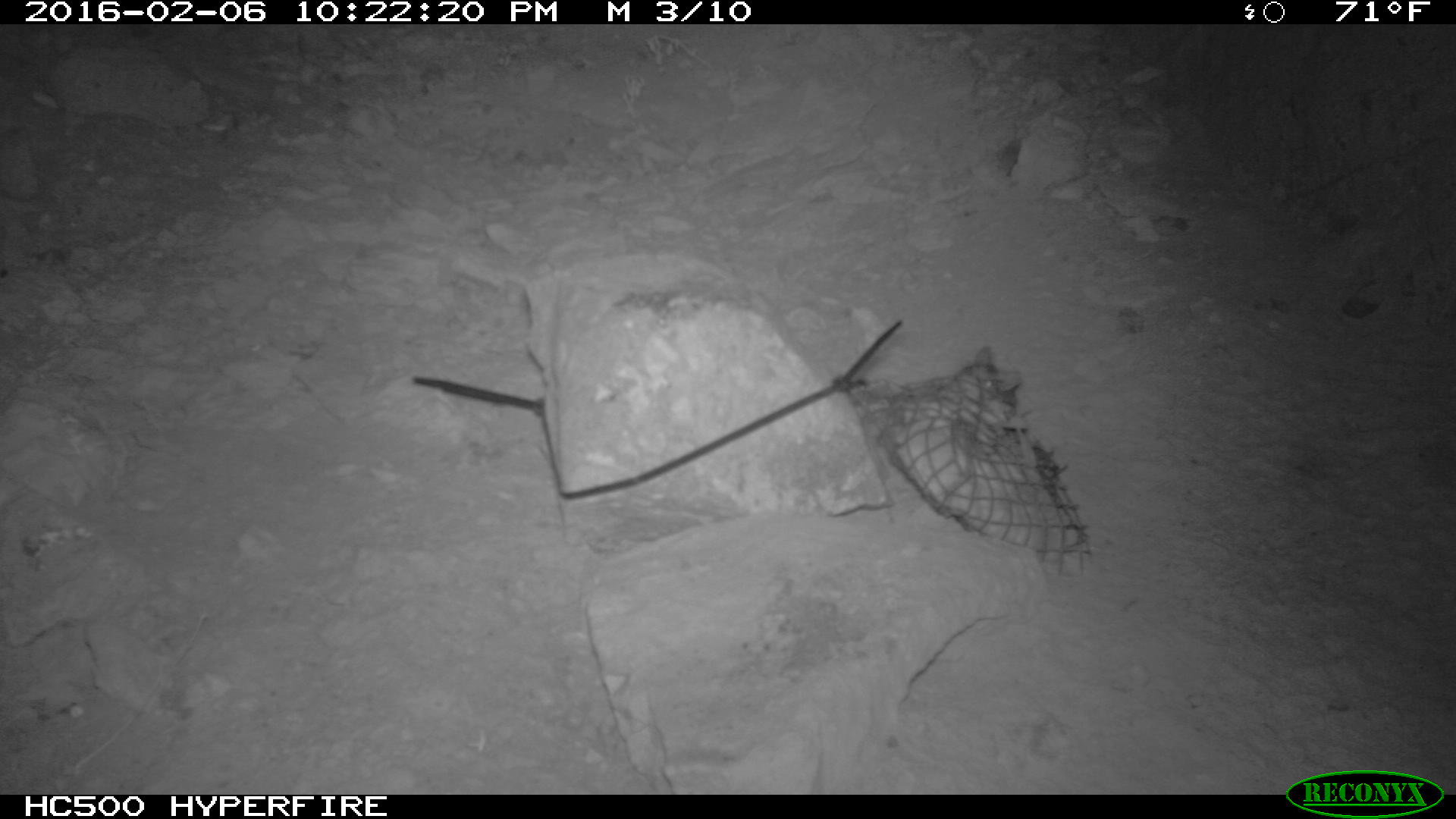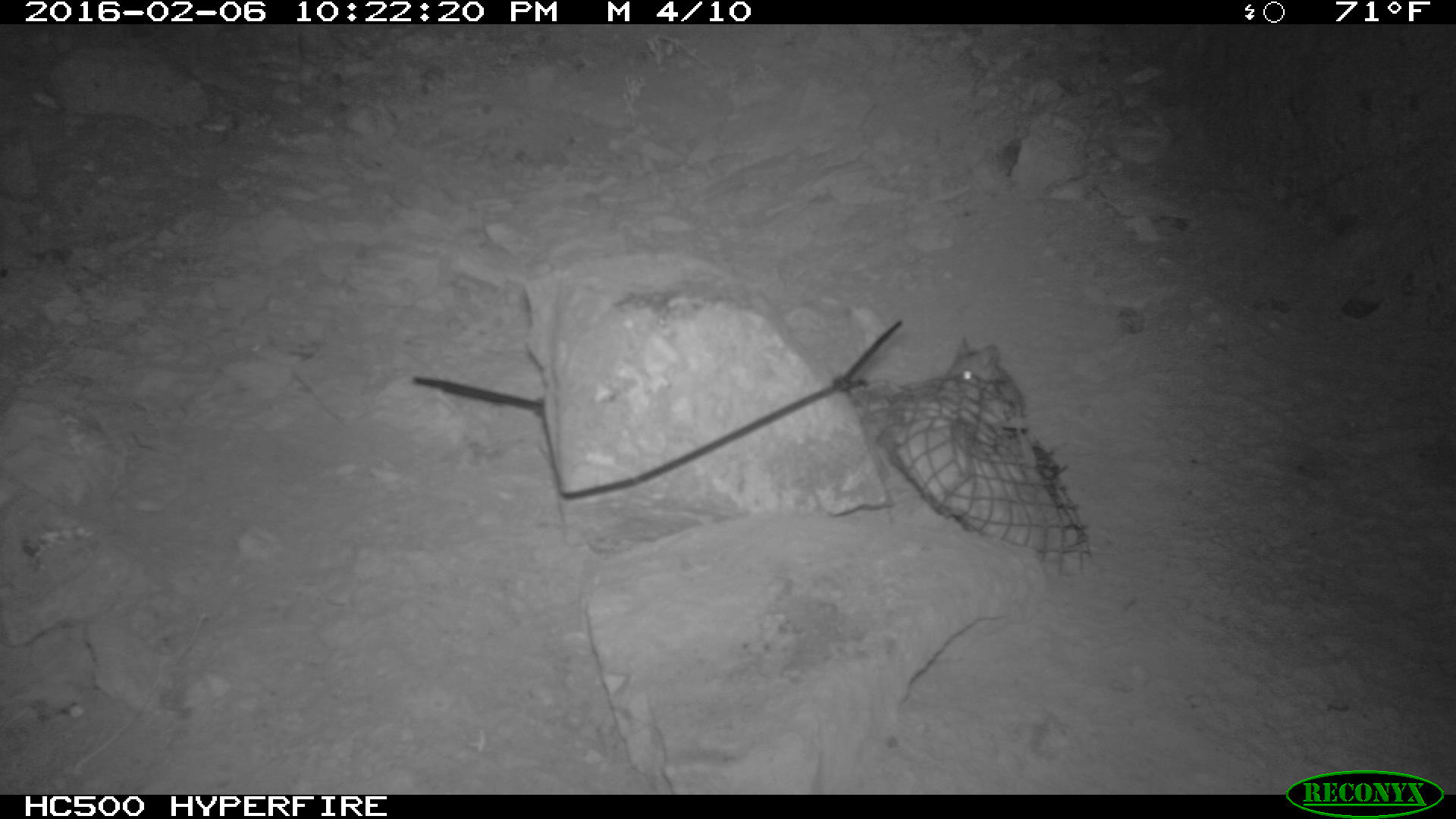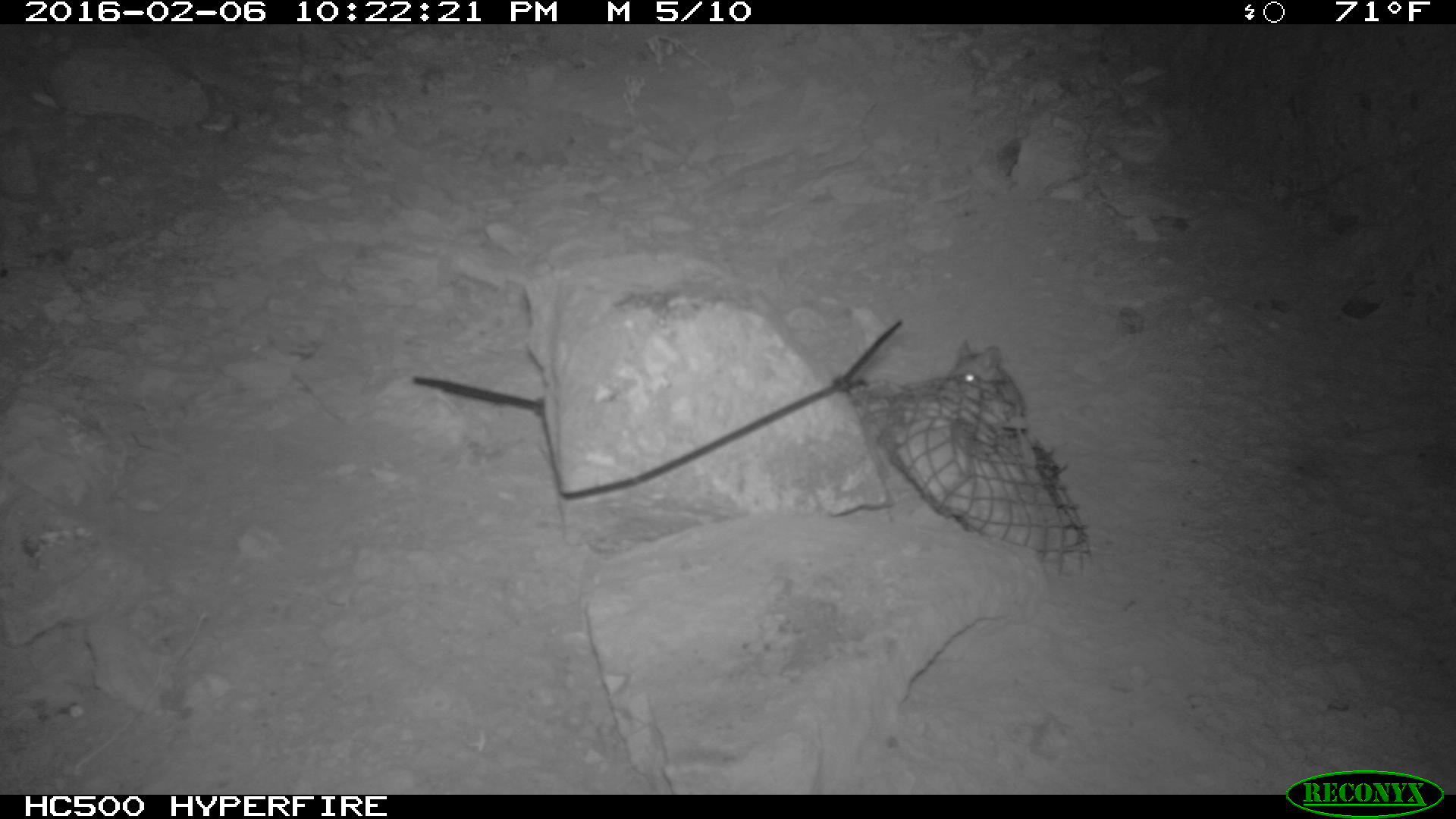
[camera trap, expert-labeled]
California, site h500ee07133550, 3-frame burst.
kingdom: Animalia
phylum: Chordata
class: Mammalia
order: Rodentia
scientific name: Rodentia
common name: rodent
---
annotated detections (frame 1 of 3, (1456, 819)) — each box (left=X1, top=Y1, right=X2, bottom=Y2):
rodent: (left=959, top=346, right=1018, bottom=394)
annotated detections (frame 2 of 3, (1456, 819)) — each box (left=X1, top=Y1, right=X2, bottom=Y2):
rodent: (left=946, top=334, right=1025, bottom=413)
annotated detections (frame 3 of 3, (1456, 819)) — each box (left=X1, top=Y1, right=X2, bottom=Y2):
rodent: (left=950, top=334, right=1027, bottom=423)